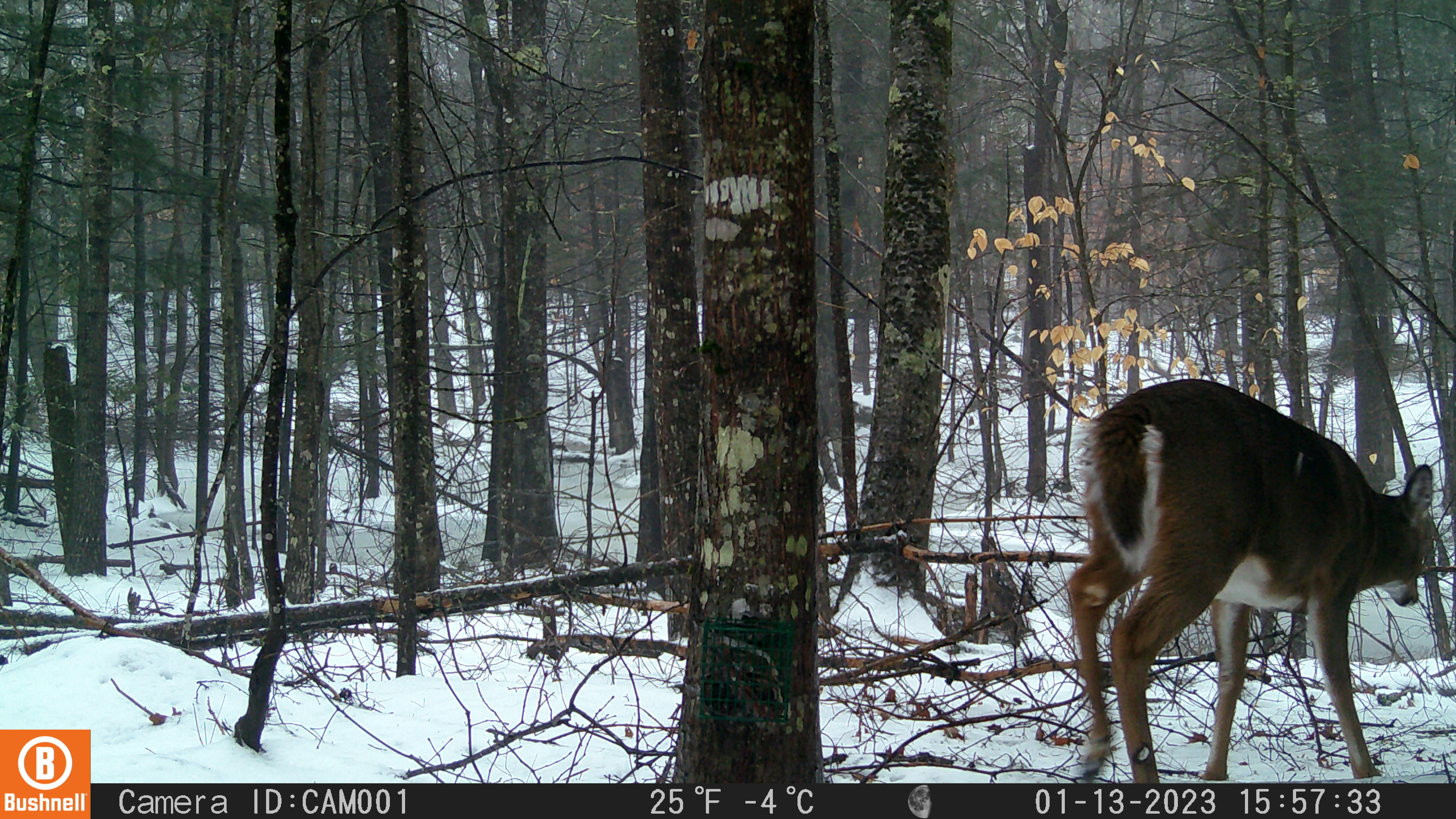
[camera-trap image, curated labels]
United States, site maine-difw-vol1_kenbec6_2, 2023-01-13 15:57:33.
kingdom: Animalia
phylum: Chordata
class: Mammalia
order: Artiodactyla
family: Cervidae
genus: Odocoileus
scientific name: Odocoileus virginianus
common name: white-tailed deer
White-tailed deer (Odocoileus virginianus).